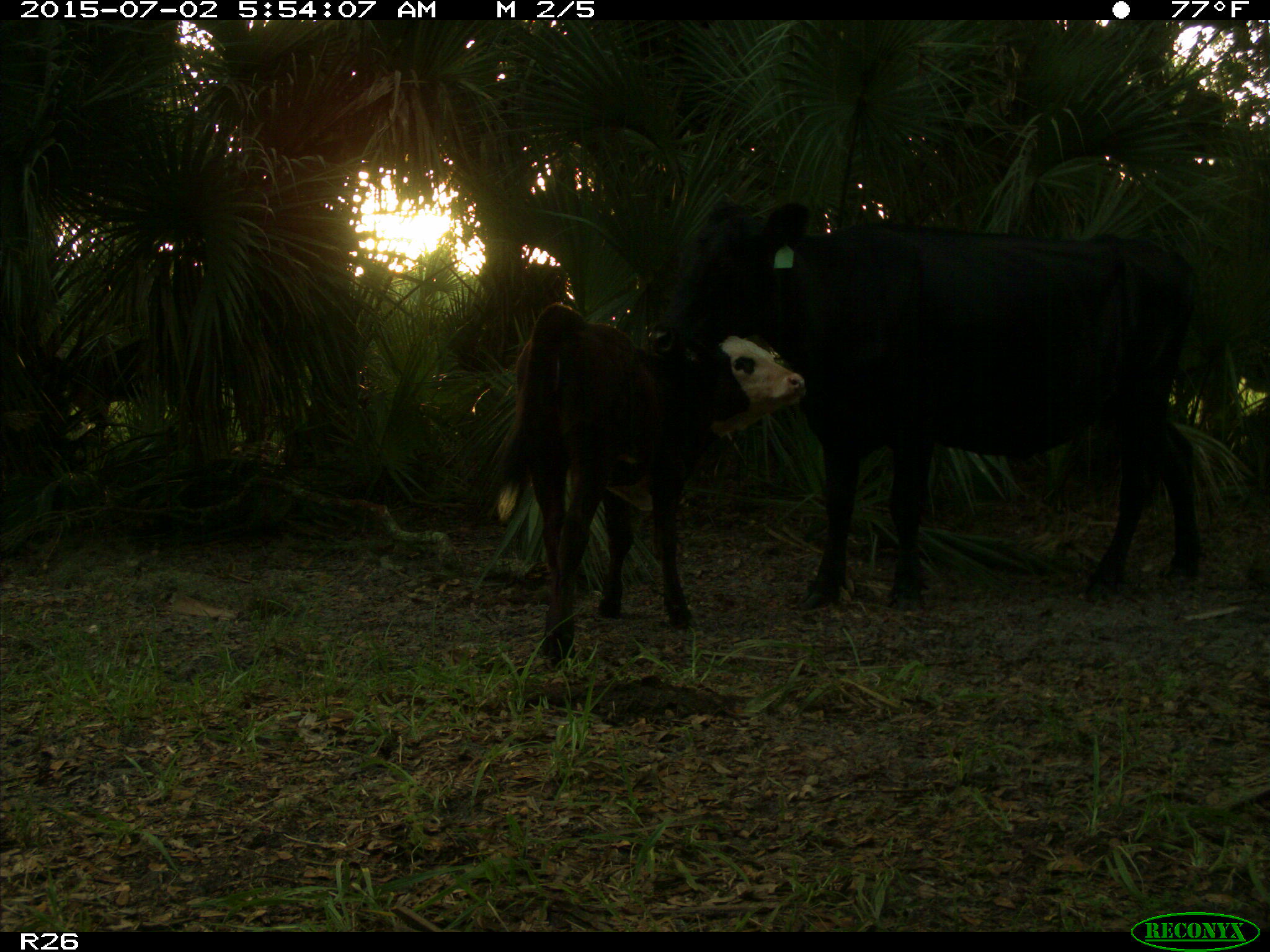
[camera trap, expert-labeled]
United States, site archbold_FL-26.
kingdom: Animalia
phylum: Chordata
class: Mammalia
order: Artiodactyla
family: Bovidae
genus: Bos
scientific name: Bos taurus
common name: domestic cow